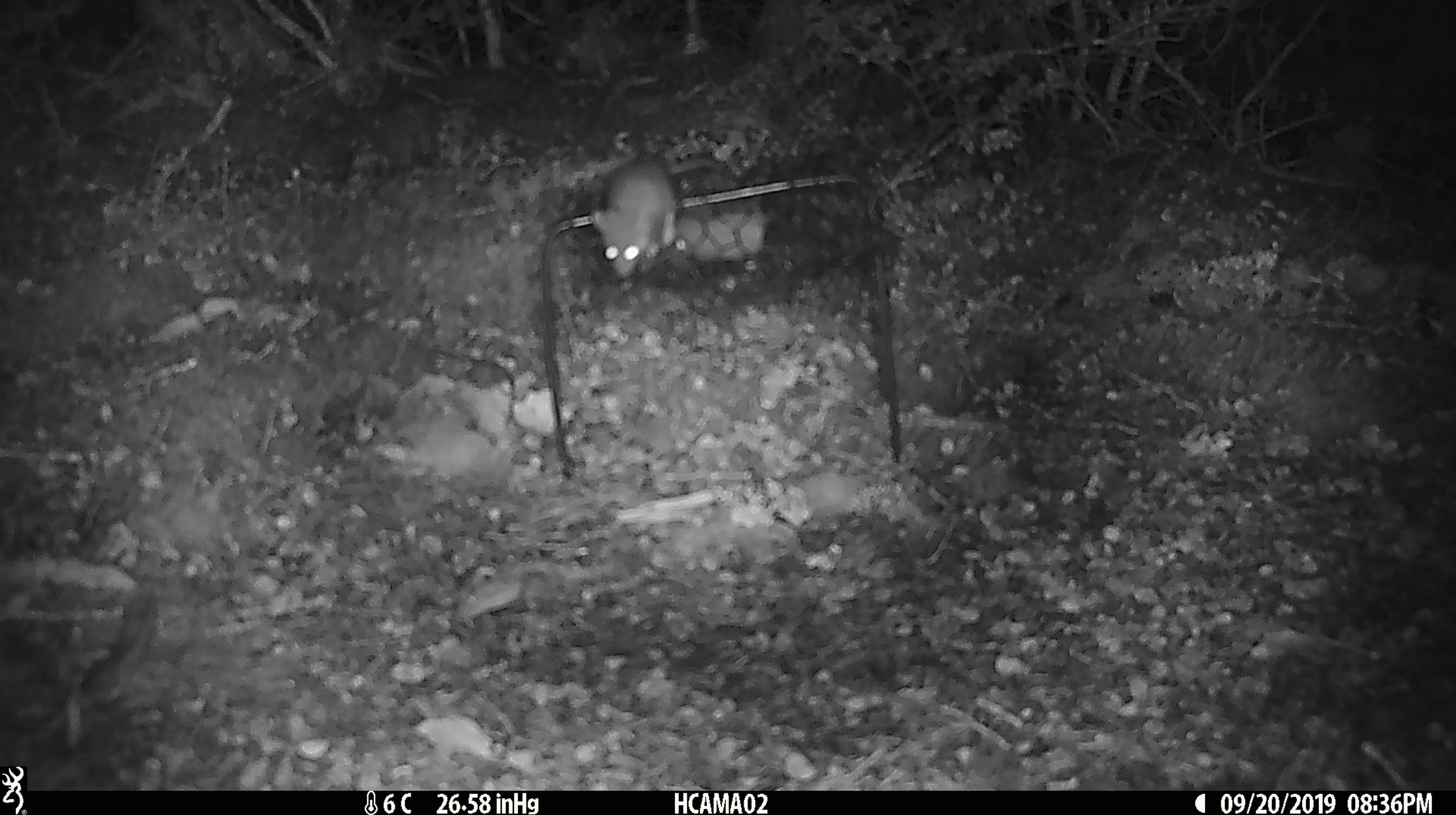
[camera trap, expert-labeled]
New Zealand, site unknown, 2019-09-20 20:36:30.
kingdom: Animalia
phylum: Chordata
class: Mammalia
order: Rodentia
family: Muridae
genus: Mus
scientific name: Mus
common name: mouse